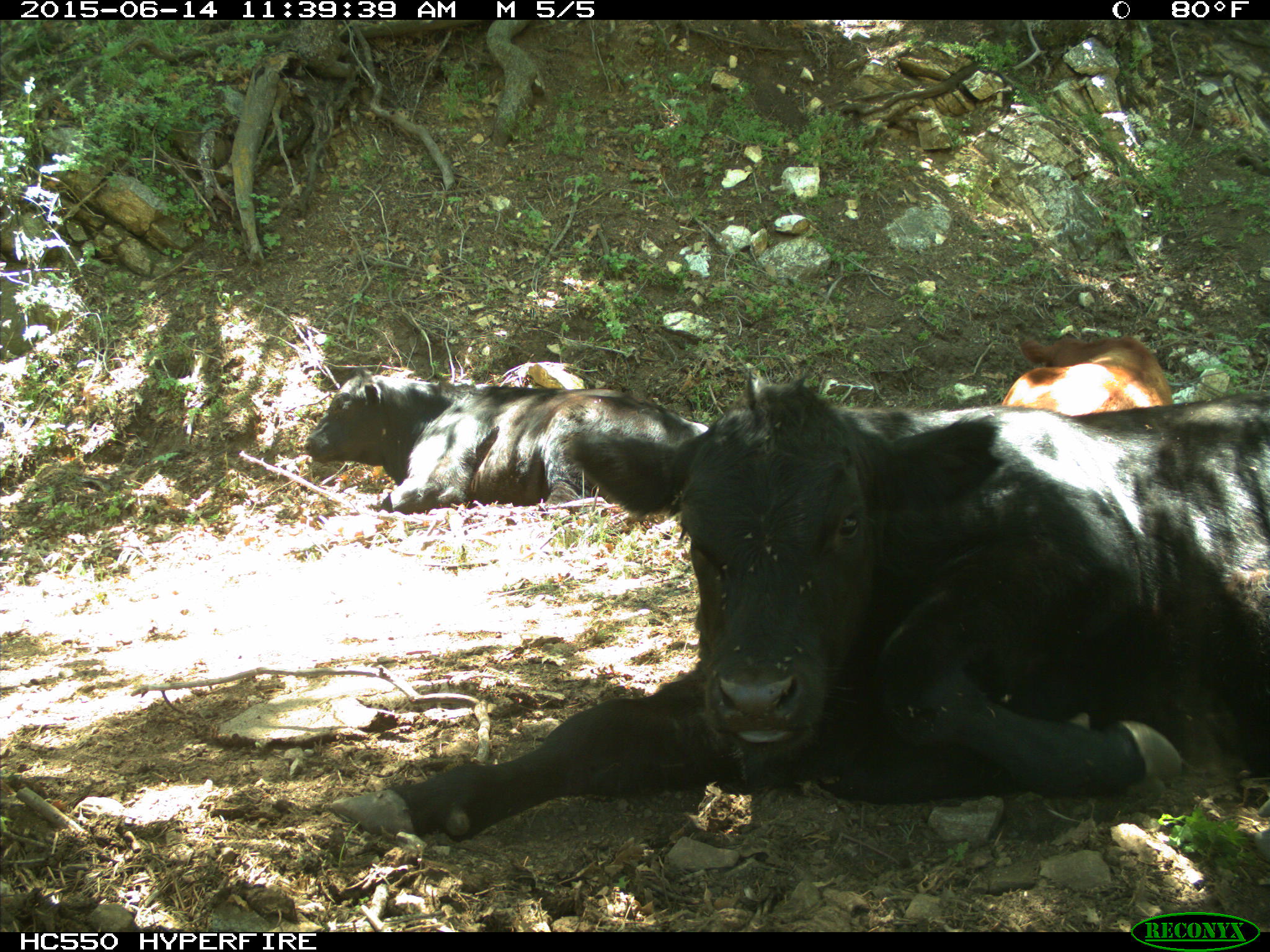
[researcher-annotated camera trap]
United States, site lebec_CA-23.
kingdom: Animalia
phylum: Chordata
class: Mammalia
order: Artiodactyla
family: Bovidae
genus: Bos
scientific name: Bos taurus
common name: domestic cow